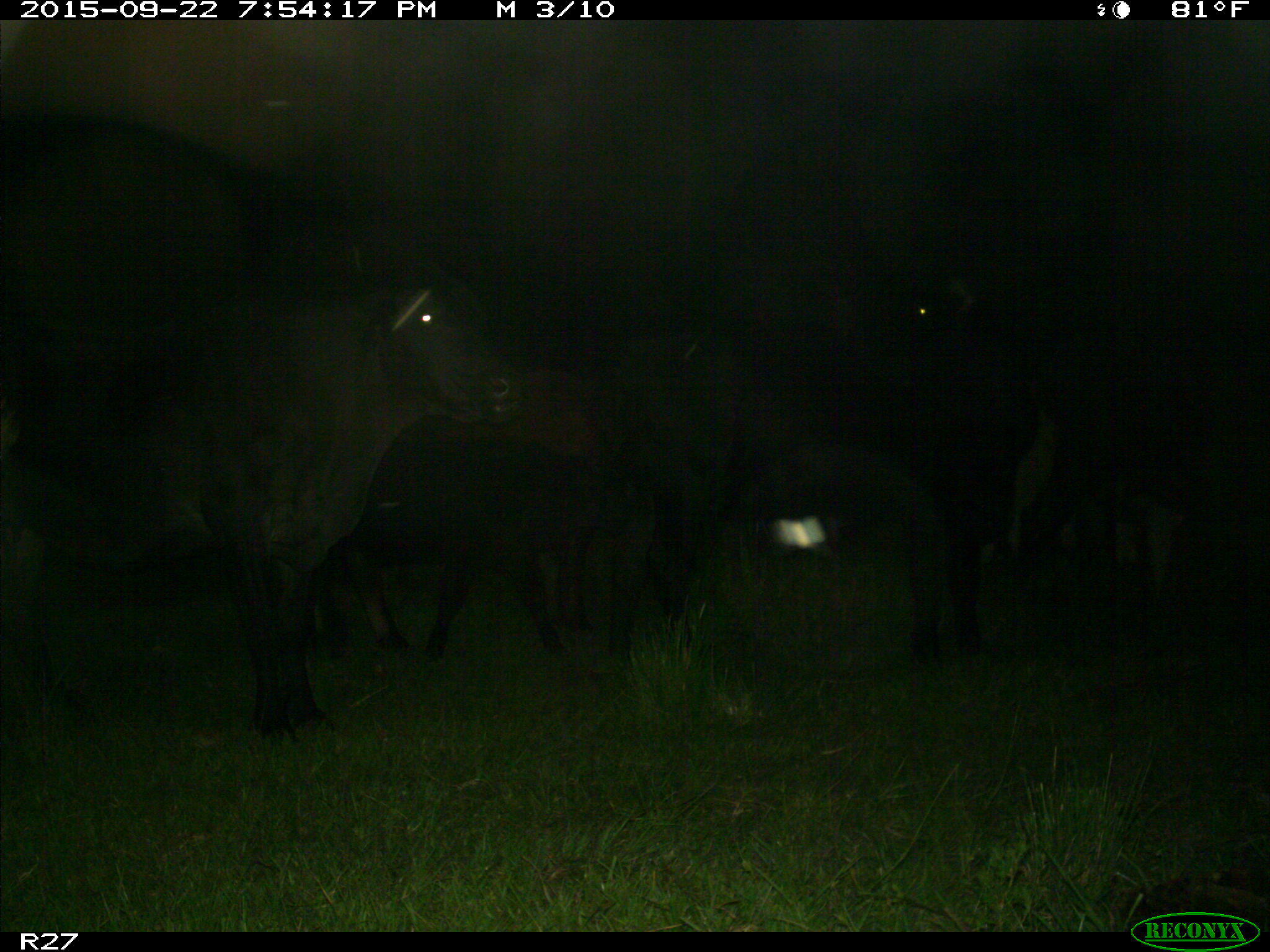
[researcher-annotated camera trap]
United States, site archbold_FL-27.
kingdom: Animalia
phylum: Chordata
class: Mammalia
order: Artiodactyla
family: Bovidae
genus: Bos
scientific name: Bos taurus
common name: domestic cow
Bos taurus (domestic cow).